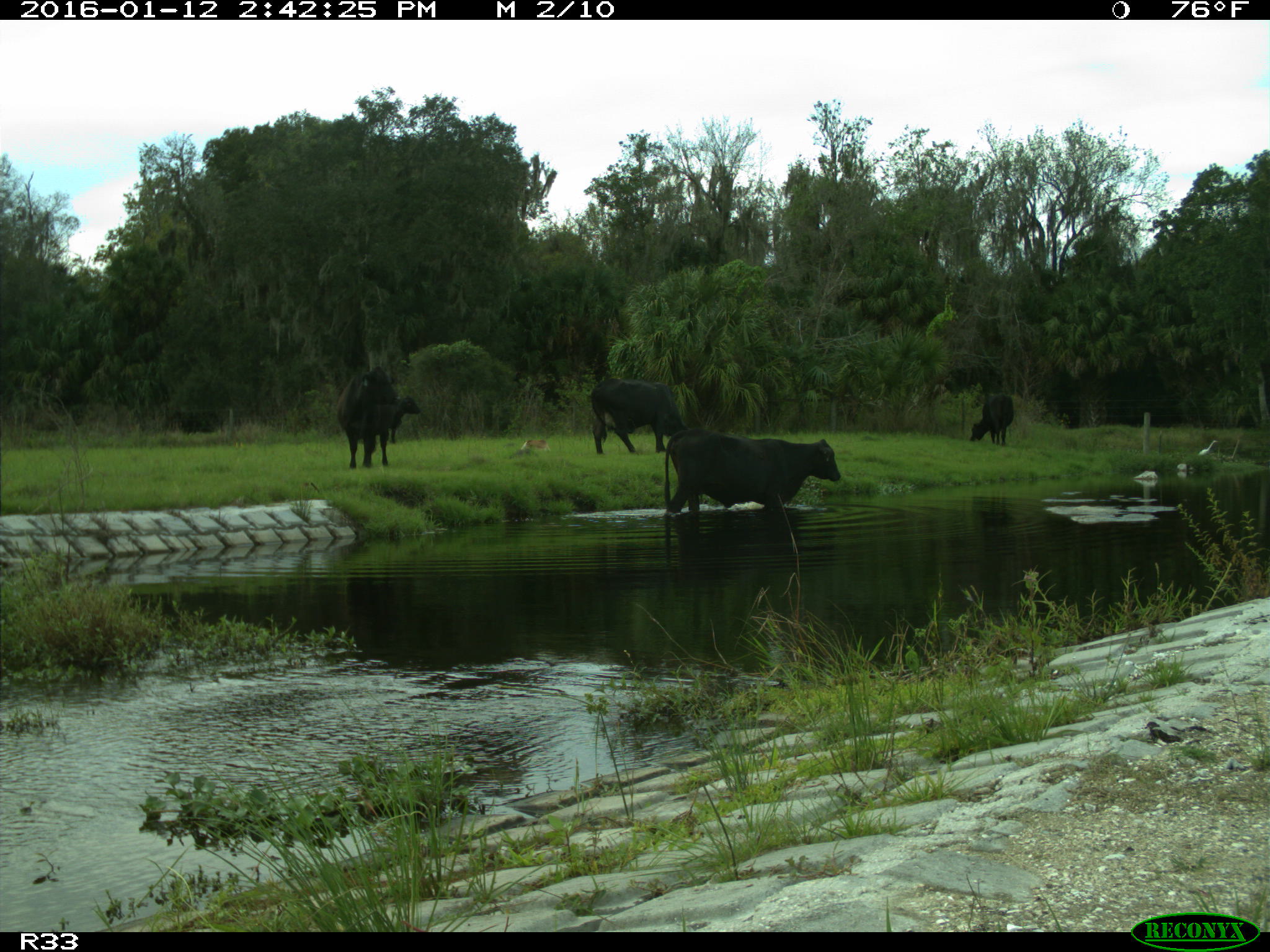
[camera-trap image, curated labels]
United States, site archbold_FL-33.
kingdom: Animalia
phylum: Chordata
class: Mammalia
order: Artiodactyla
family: Bovidae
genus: Bos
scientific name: Bos taurus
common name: domestic cow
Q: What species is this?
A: Bos taurus (domestic cow).